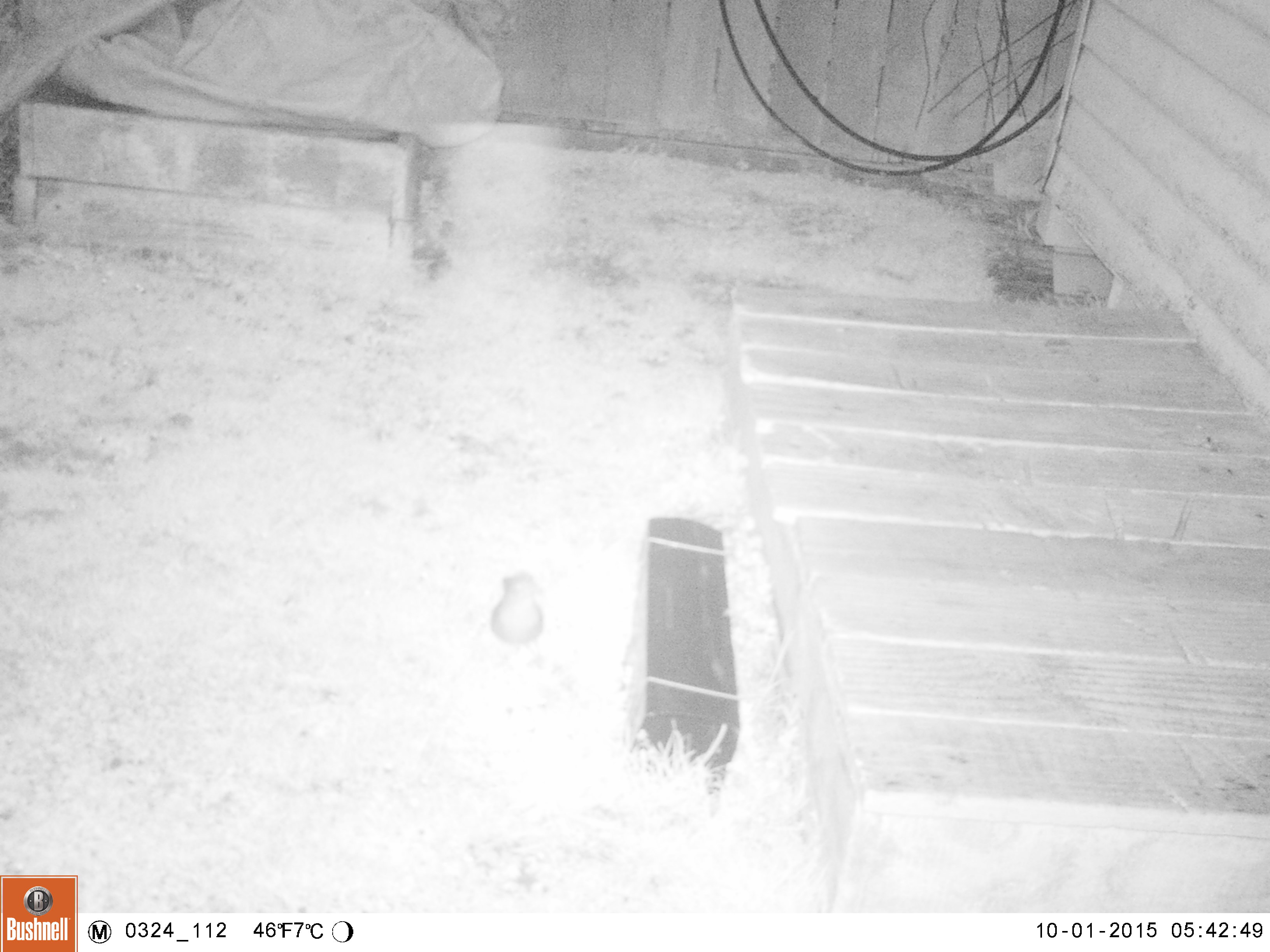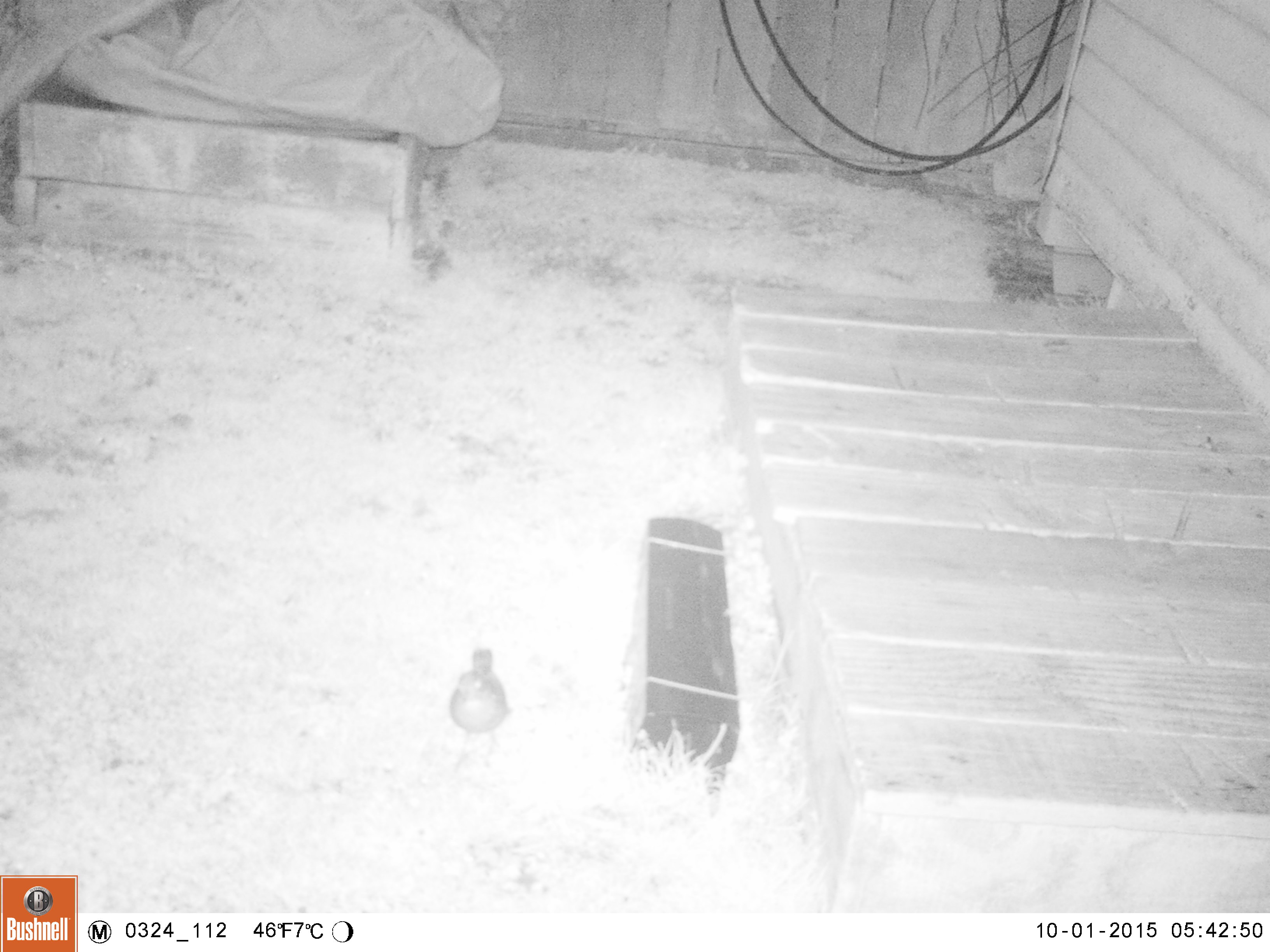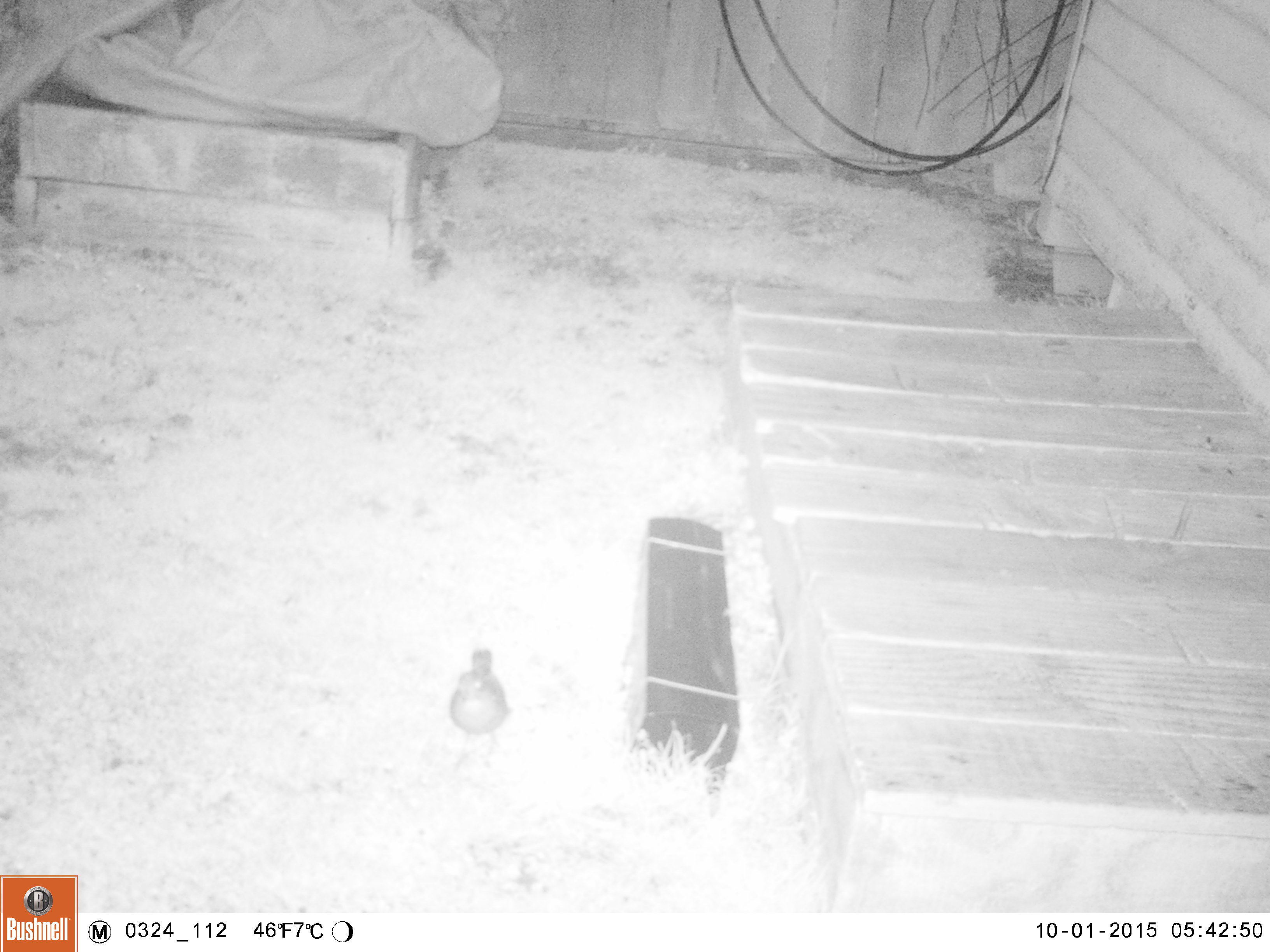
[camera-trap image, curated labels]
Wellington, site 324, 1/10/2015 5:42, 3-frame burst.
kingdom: Animalia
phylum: Chordata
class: Aves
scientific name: Aves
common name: bird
Bird (Aves).